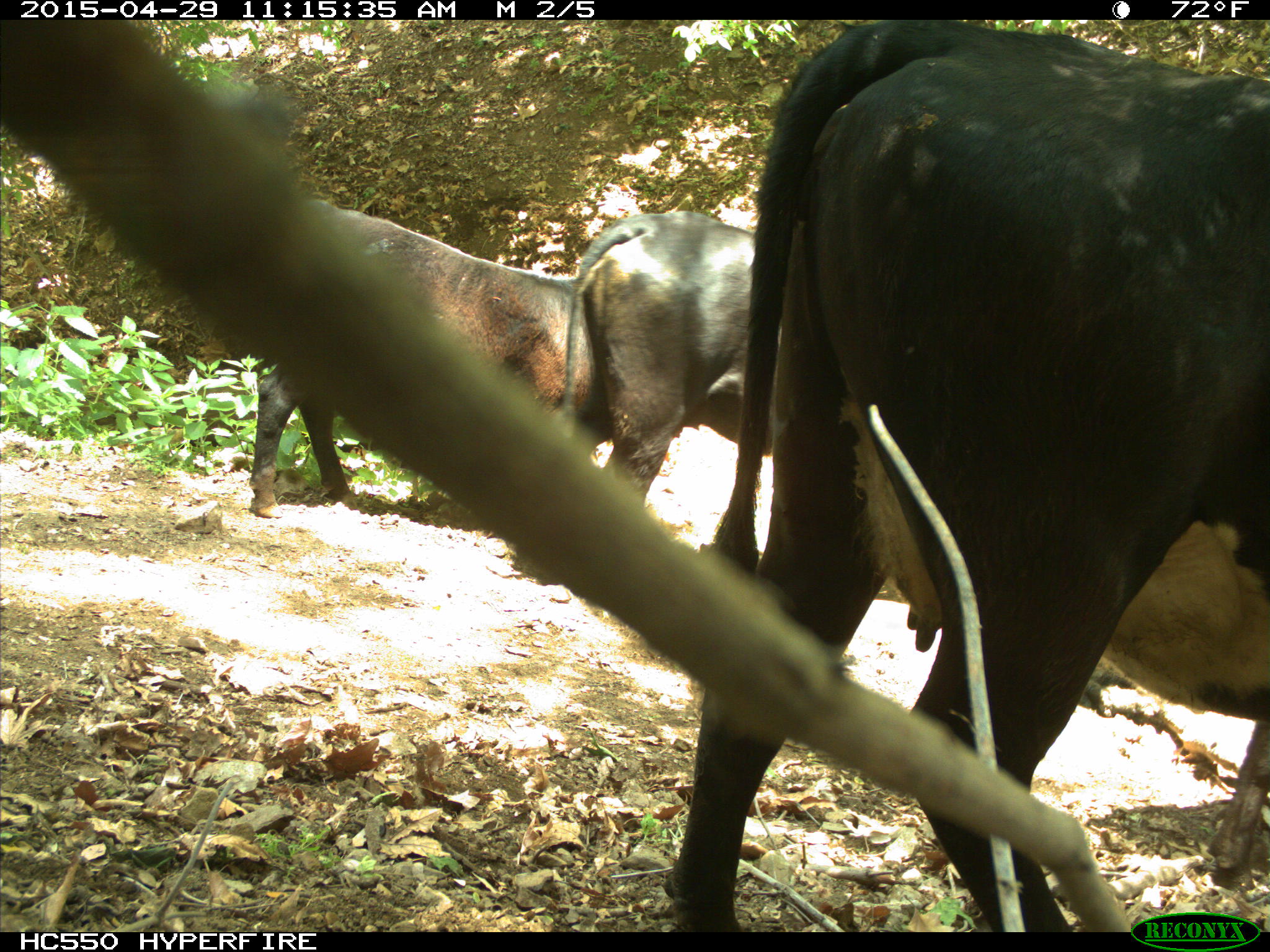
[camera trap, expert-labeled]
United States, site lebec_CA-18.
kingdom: Animalia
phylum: Chordata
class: Mammalia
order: Artiodactyla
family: Bovidae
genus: Bos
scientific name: Bos taurus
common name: domestic cow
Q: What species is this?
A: Bos taurus (domestic cow).